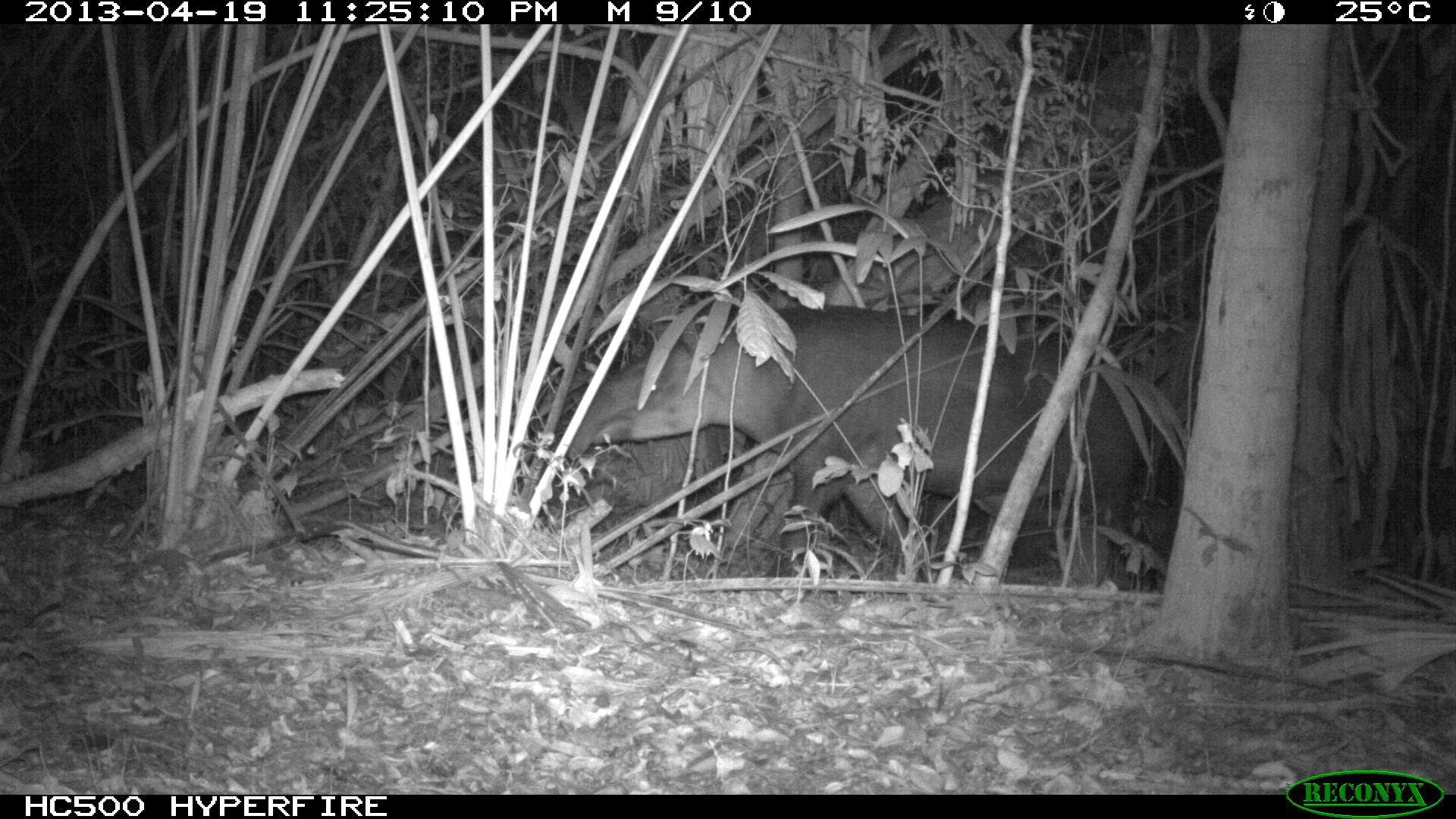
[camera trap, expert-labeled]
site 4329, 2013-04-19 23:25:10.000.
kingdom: Animalia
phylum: Chordata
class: Mammalia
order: Perissodactyla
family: Tapiridae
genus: Tapirus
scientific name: Tapirus bairdii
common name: baird's tapir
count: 1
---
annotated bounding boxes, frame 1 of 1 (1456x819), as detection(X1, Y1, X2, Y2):
tapirus bairdii: detection(560, 303, 1143, 577)